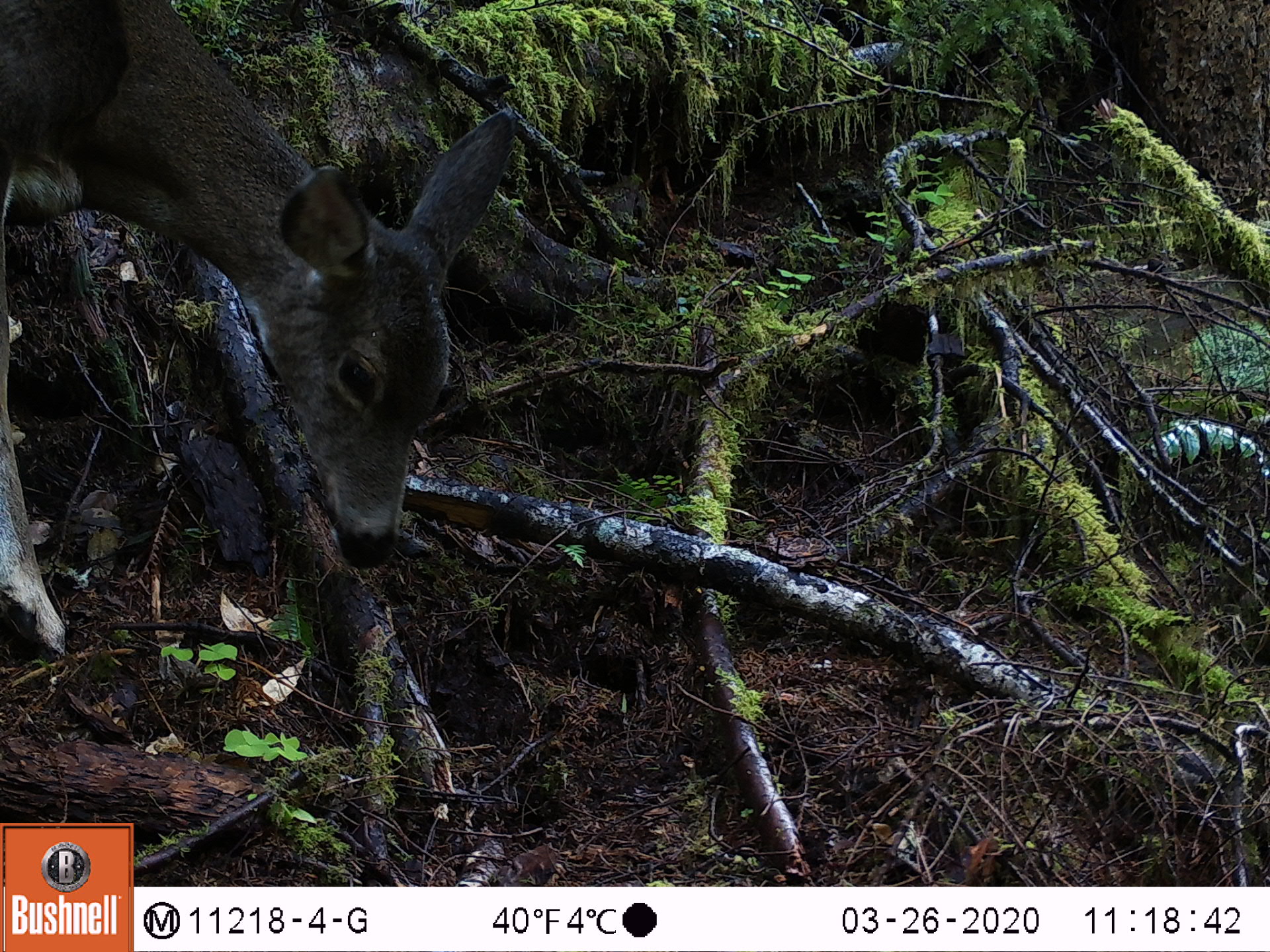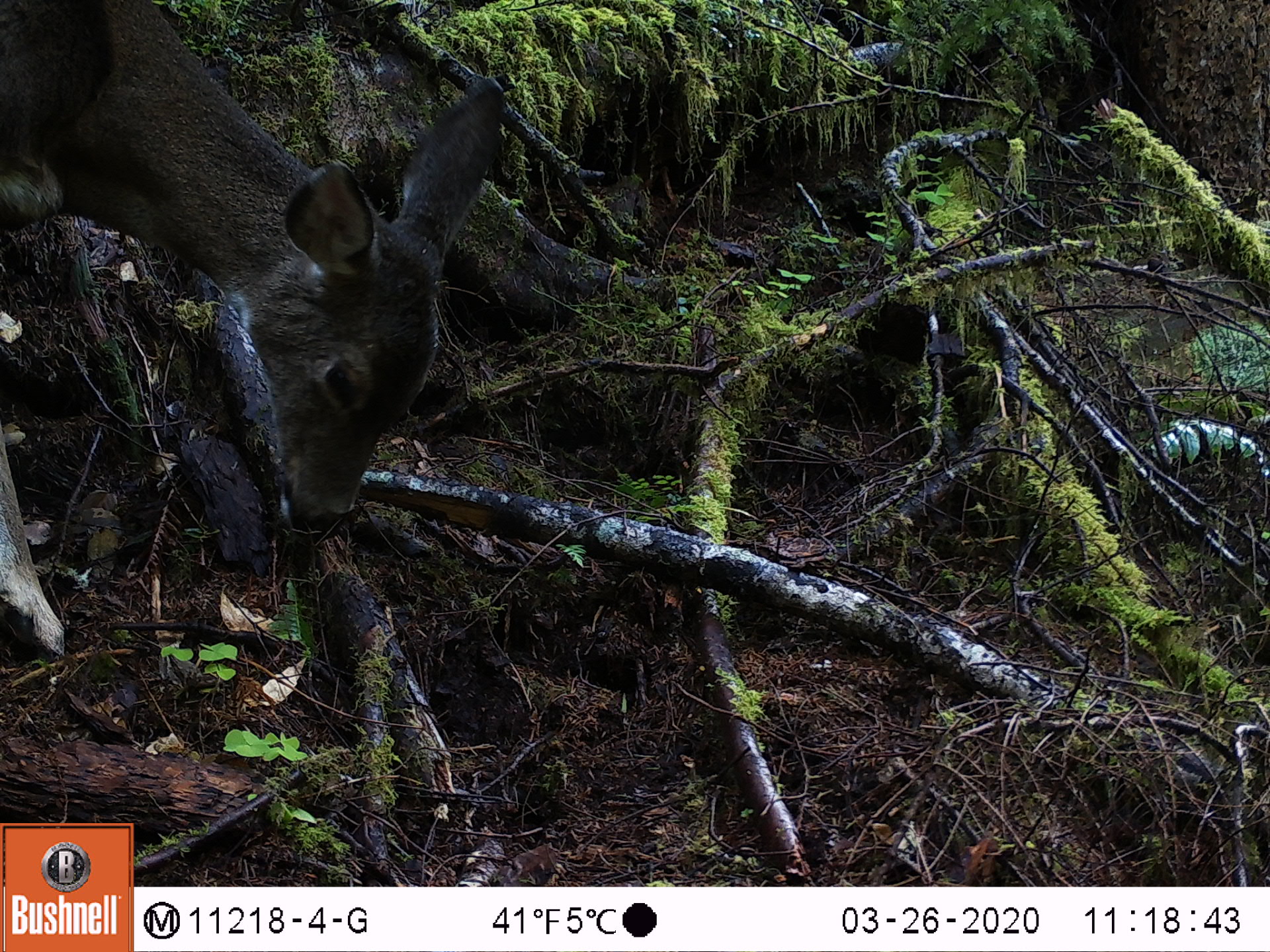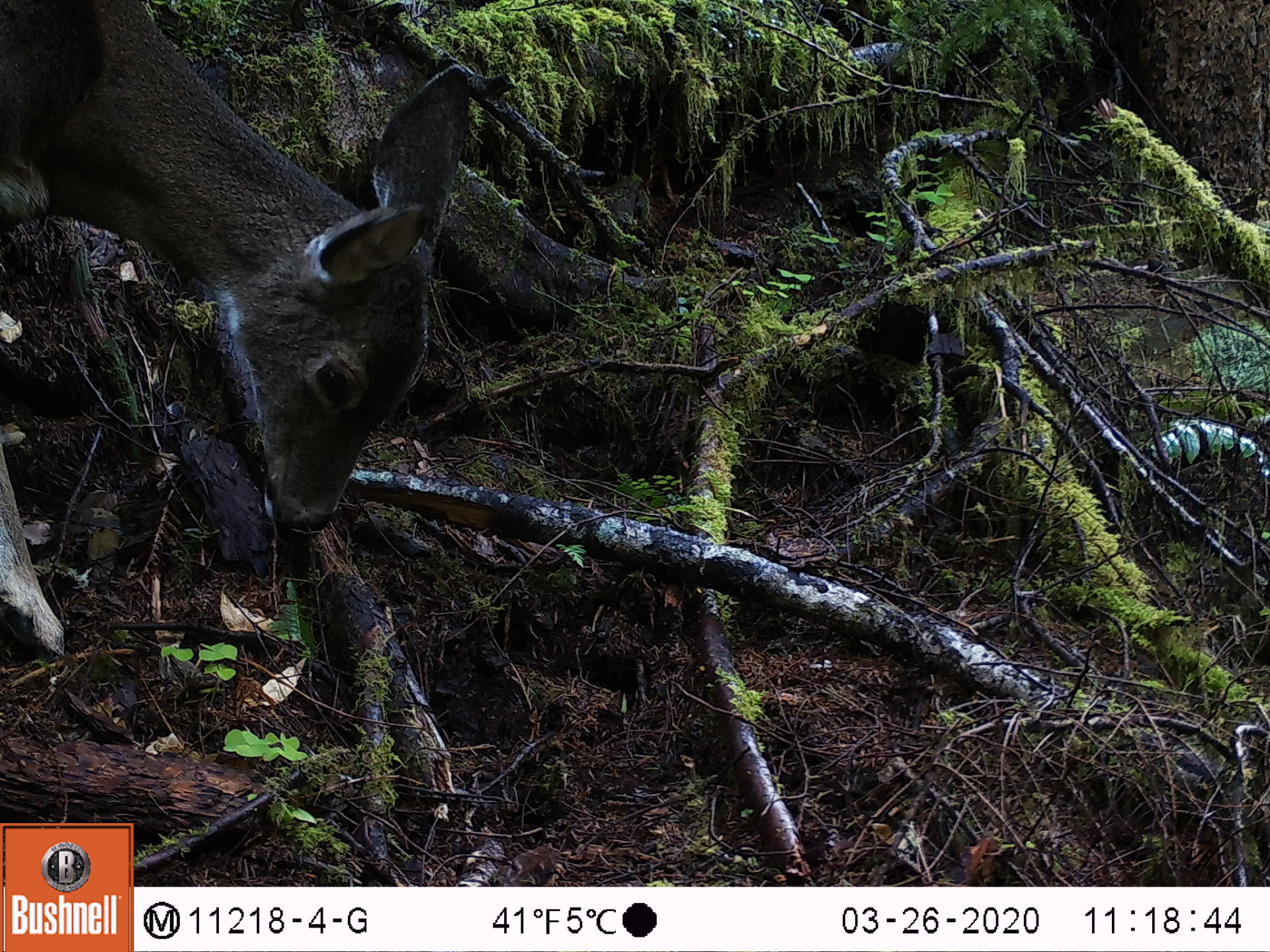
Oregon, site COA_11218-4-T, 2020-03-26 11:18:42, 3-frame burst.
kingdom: Animalia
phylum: Chordata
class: Mammalia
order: Artiodactyla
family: Cervidae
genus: Odocoileus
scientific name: Odocoileus hemionus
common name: black-tailed deer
Black-tailed deer (Odocoileus hemionus).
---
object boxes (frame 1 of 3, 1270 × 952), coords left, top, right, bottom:
black-tailed deer: 5, 3, 519, 671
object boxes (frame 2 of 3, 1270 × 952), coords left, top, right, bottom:
black-tailed deer: 0, 3, 514, 664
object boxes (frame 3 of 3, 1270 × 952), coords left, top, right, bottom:
black-tailed deer: 3, 1, 481, 664